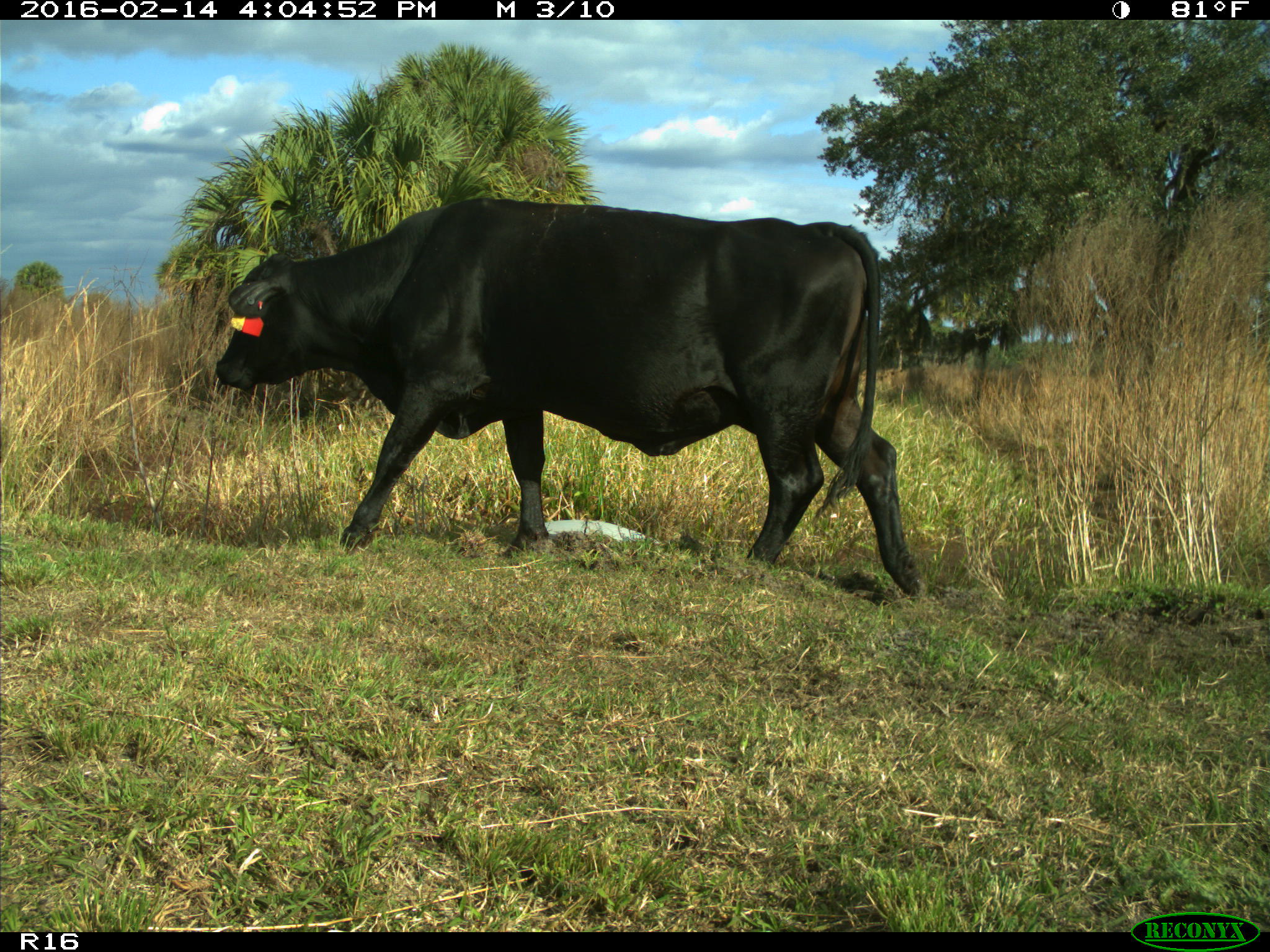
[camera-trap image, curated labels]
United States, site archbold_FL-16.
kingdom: Animalia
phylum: Chordata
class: Mammalia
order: Artiodactyla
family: Bovidae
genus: Bos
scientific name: Bos taurus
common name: domestic cow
Bos taurus (domestic cow).